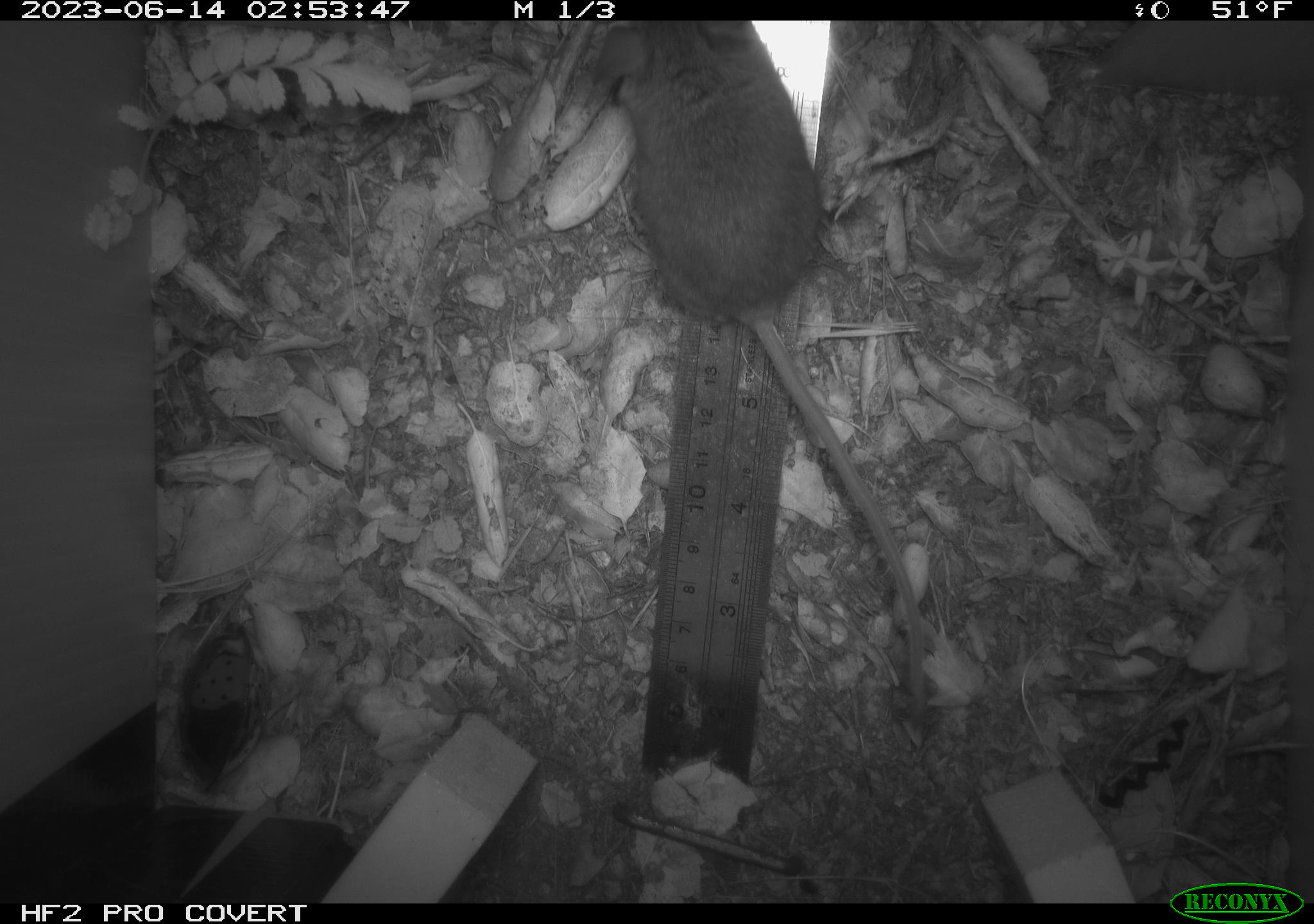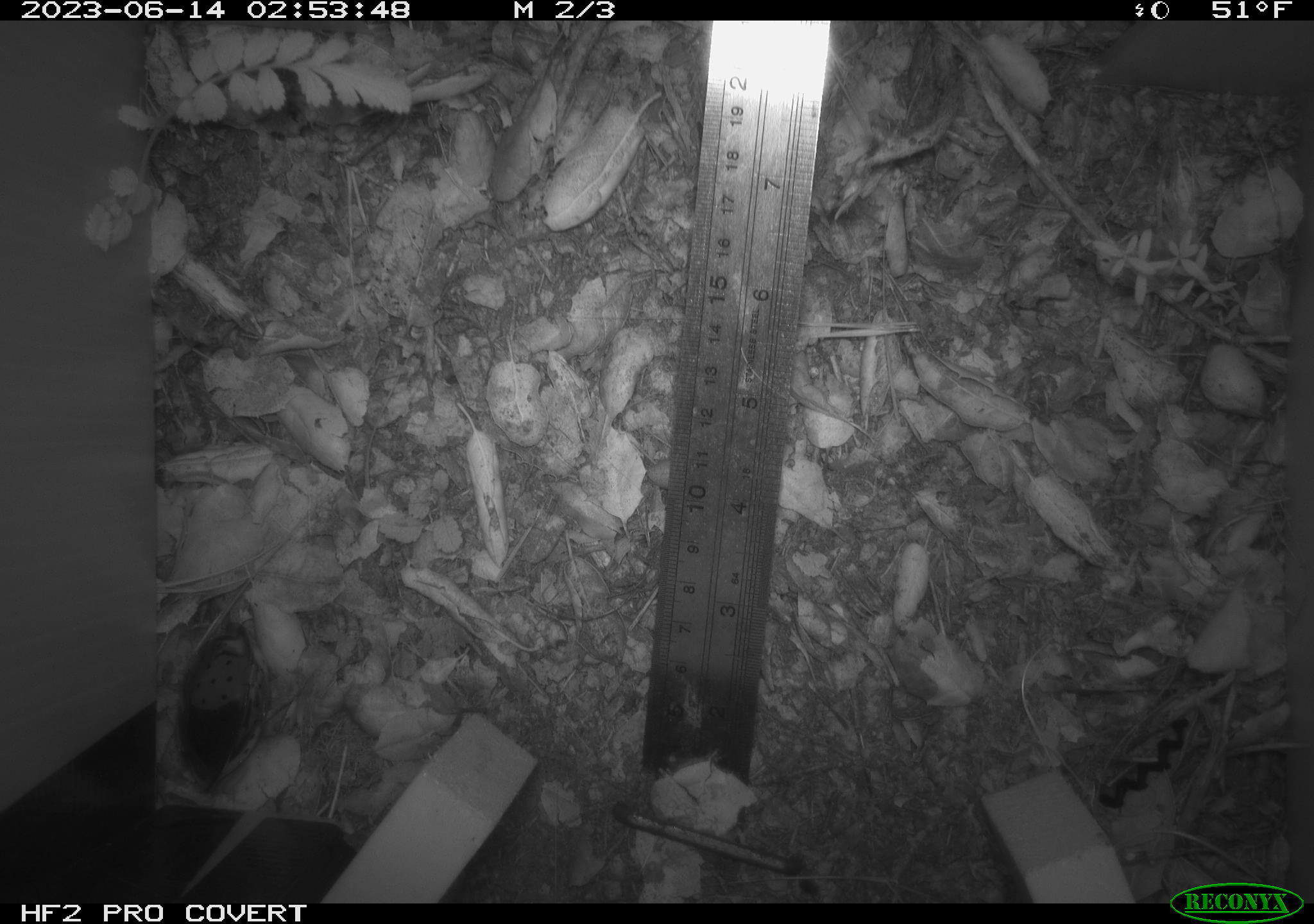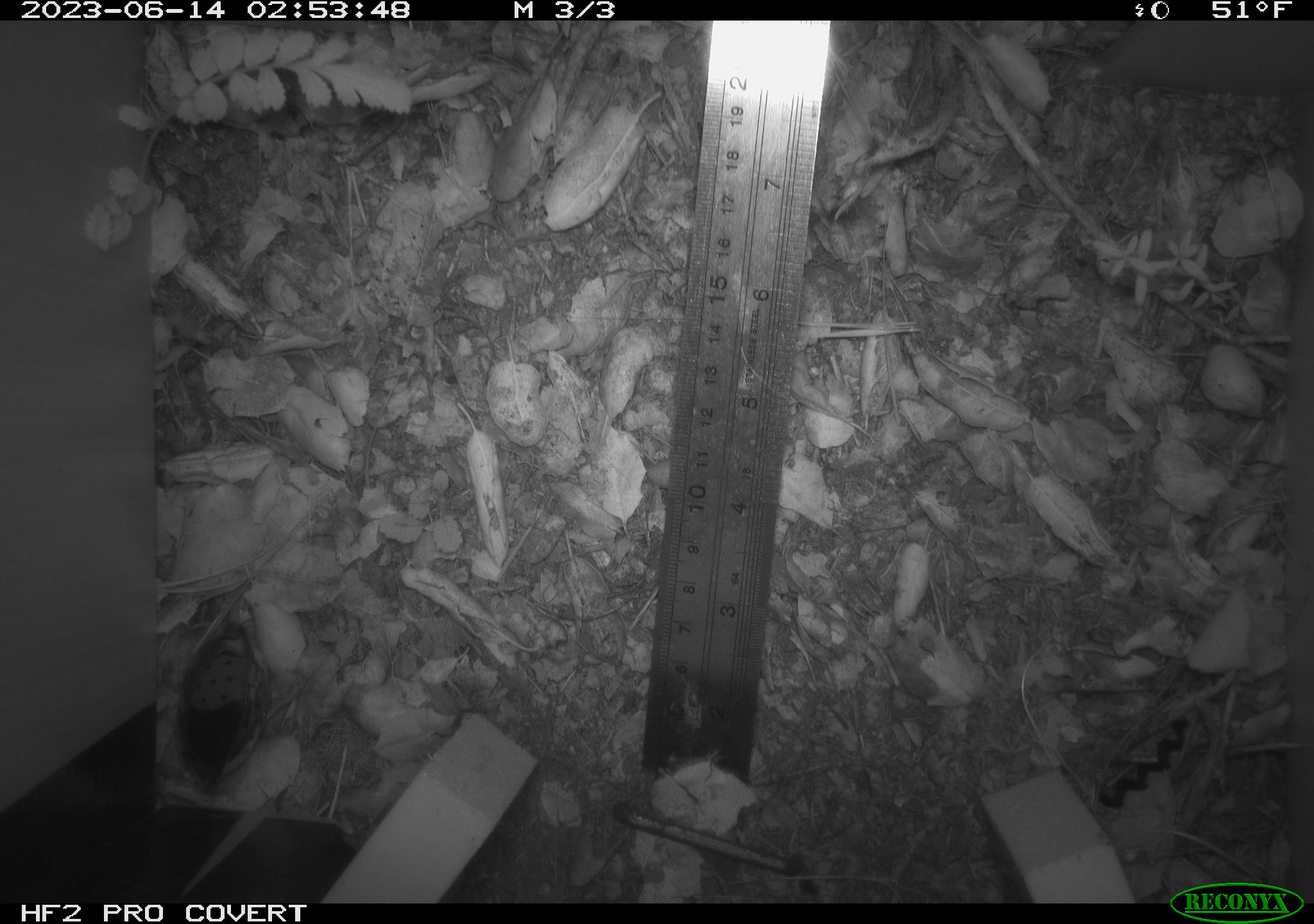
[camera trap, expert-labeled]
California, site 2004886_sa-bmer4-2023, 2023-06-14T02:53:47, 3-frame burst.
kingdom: Animalia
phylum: Chordata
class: Mammalia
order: Rodentia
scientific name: Rodentia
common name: mouse species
Mouse species (Rodentia).